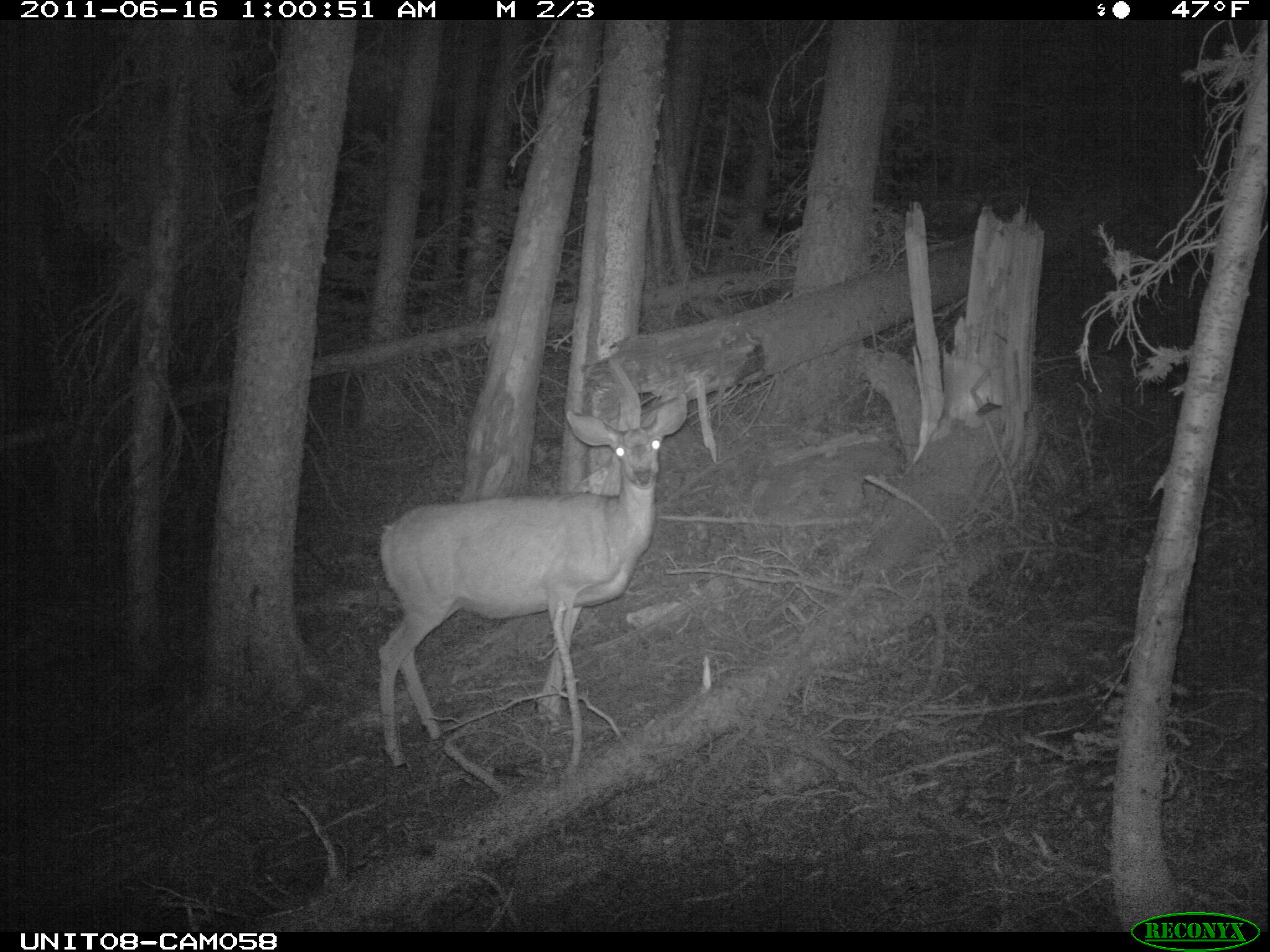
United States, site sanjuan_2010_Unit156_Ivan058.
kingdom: Animalia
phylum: Chordata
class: Mammalia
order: Artiodactyla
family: Cervidae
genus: Odocoileus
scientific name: Odocoileus hemionus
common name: mule deer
Odocoileus hemionus (mule deer).